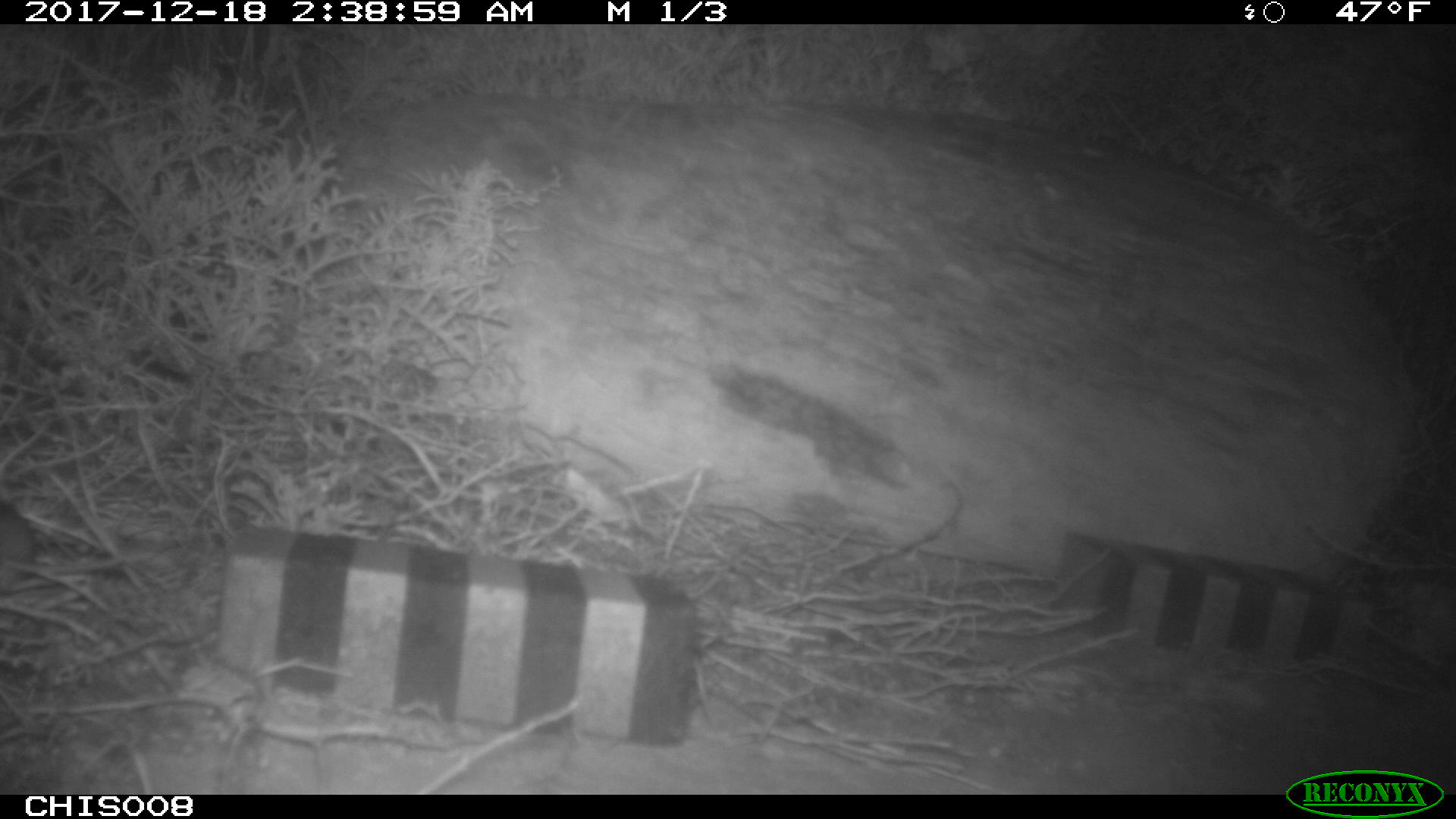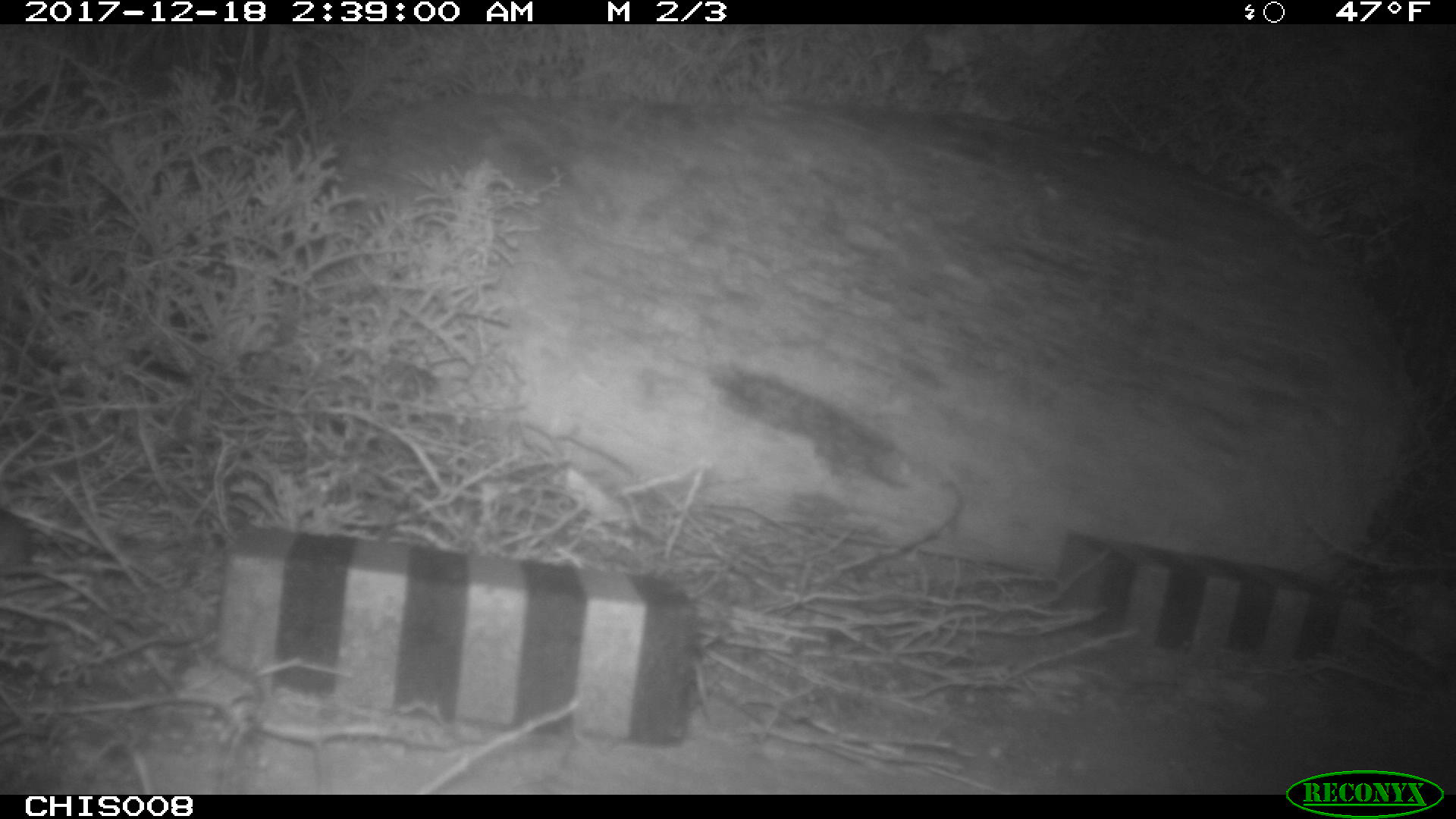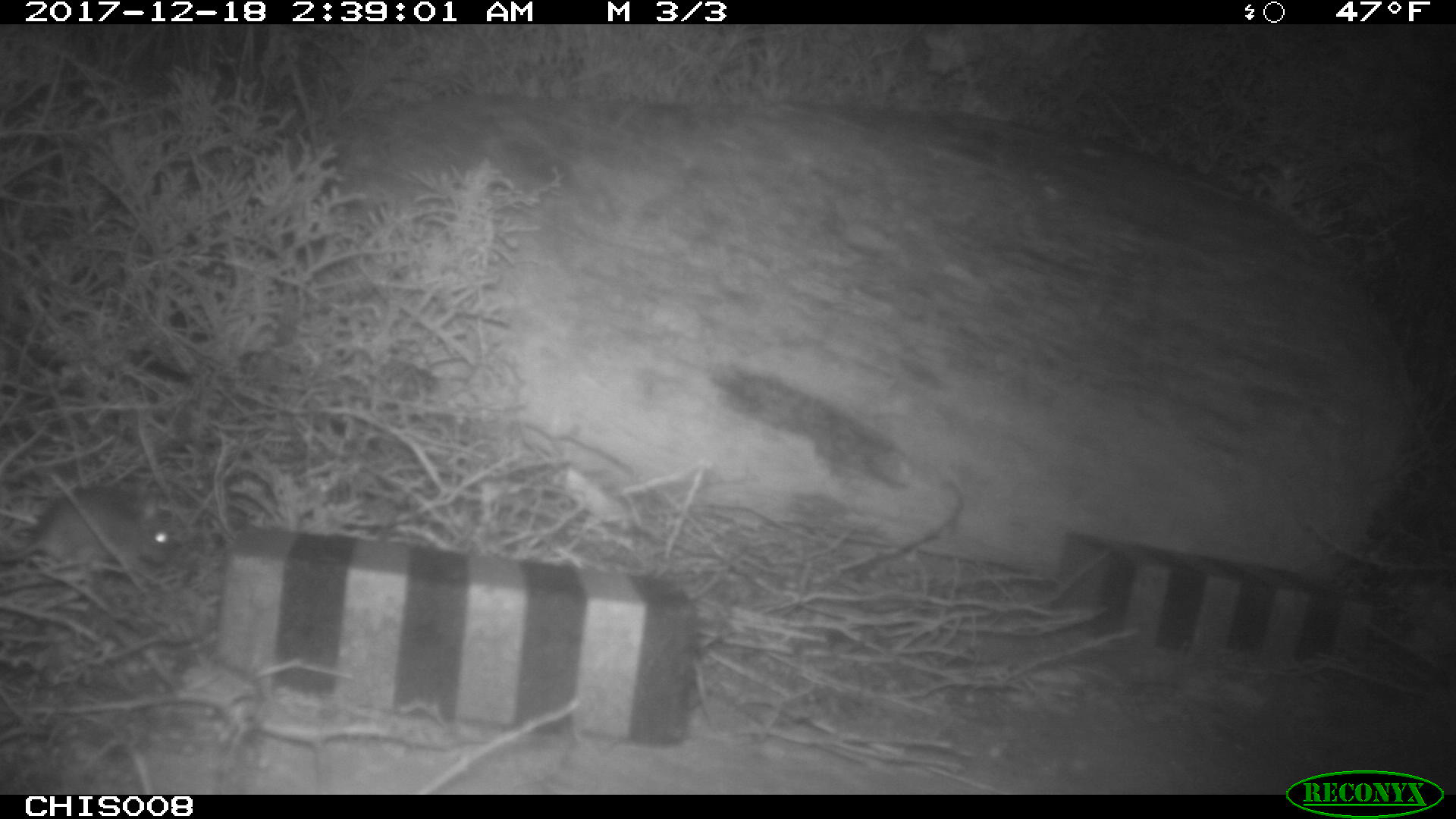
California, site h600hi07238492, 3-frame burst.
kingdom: Animalia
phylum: Chordata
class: Mammalia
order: Rodentia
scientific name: Rodentia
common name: rodent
Rodent (Rodentia).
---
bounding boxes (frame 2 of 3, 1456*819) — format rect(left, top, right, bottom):
rodent: rect(0, 511, 31, 566)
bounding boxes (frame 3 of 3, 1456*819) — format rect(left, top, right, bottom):
rodent: rect(0, 485, 174, 566)